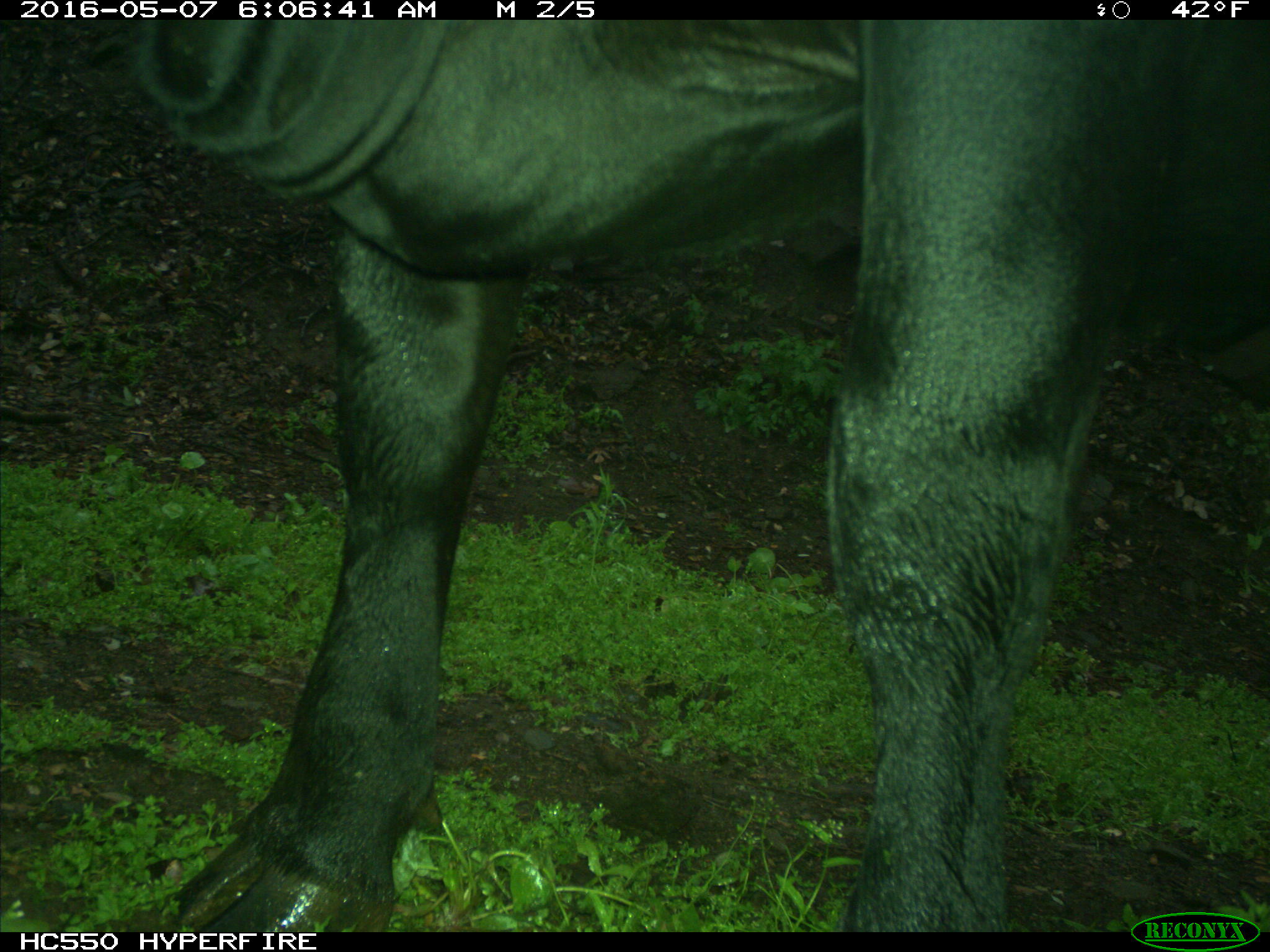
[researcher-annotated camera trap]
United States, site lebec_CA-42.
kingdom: Animalia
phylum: Chordata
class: Mammalia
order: Artiodactyla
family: Bovidae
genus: Bos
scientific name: Bos taurus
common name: domestic cow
Bos taurus (domestic cow).